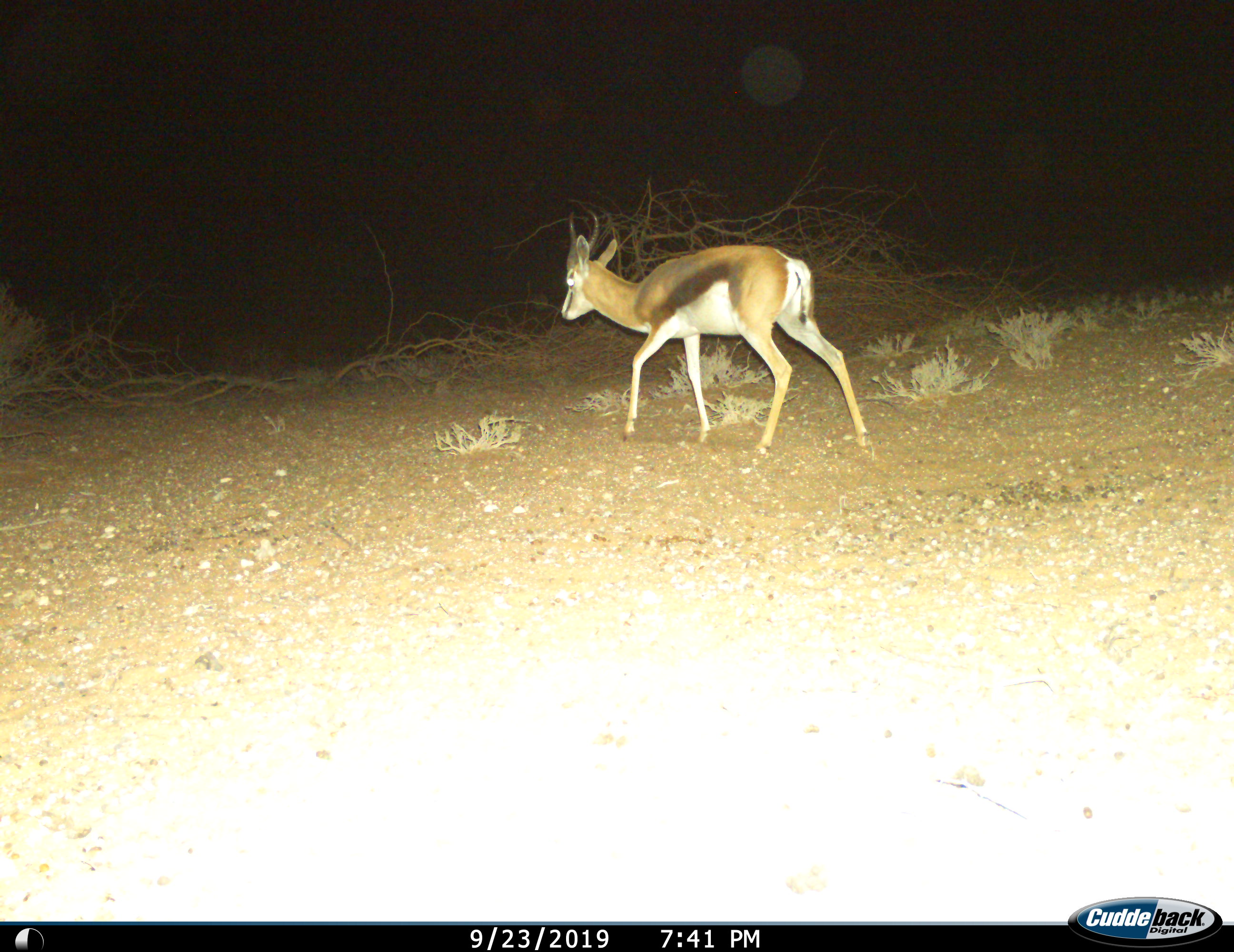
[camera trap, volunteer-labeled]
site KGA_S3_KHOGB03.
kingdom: Animalia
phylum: Chordata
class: Mammalia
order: Artiodactyla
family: Bovidae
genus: Antidorcas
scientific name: Antidorcas marsupialis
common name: springbok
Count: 1.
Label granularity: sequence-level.